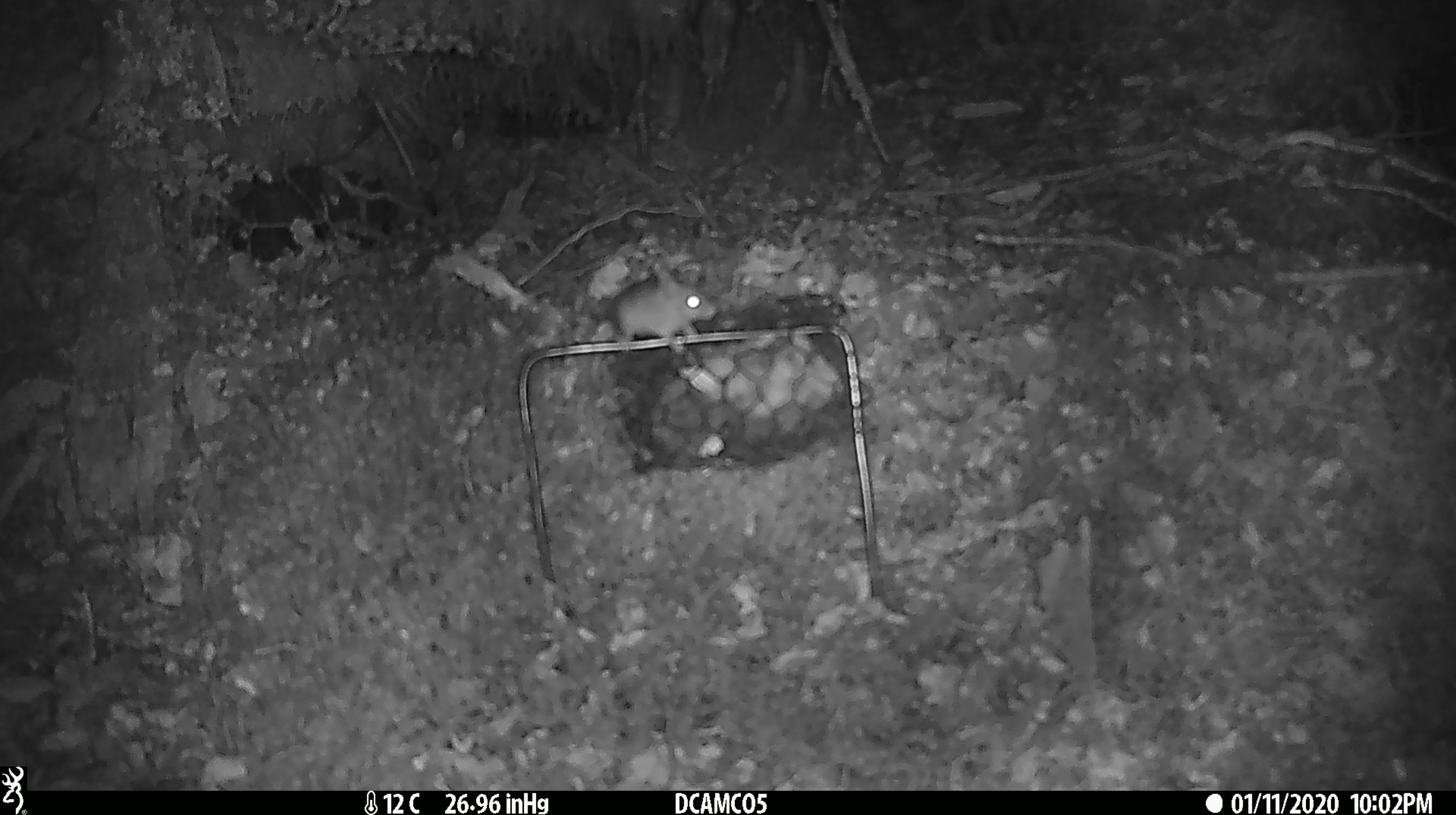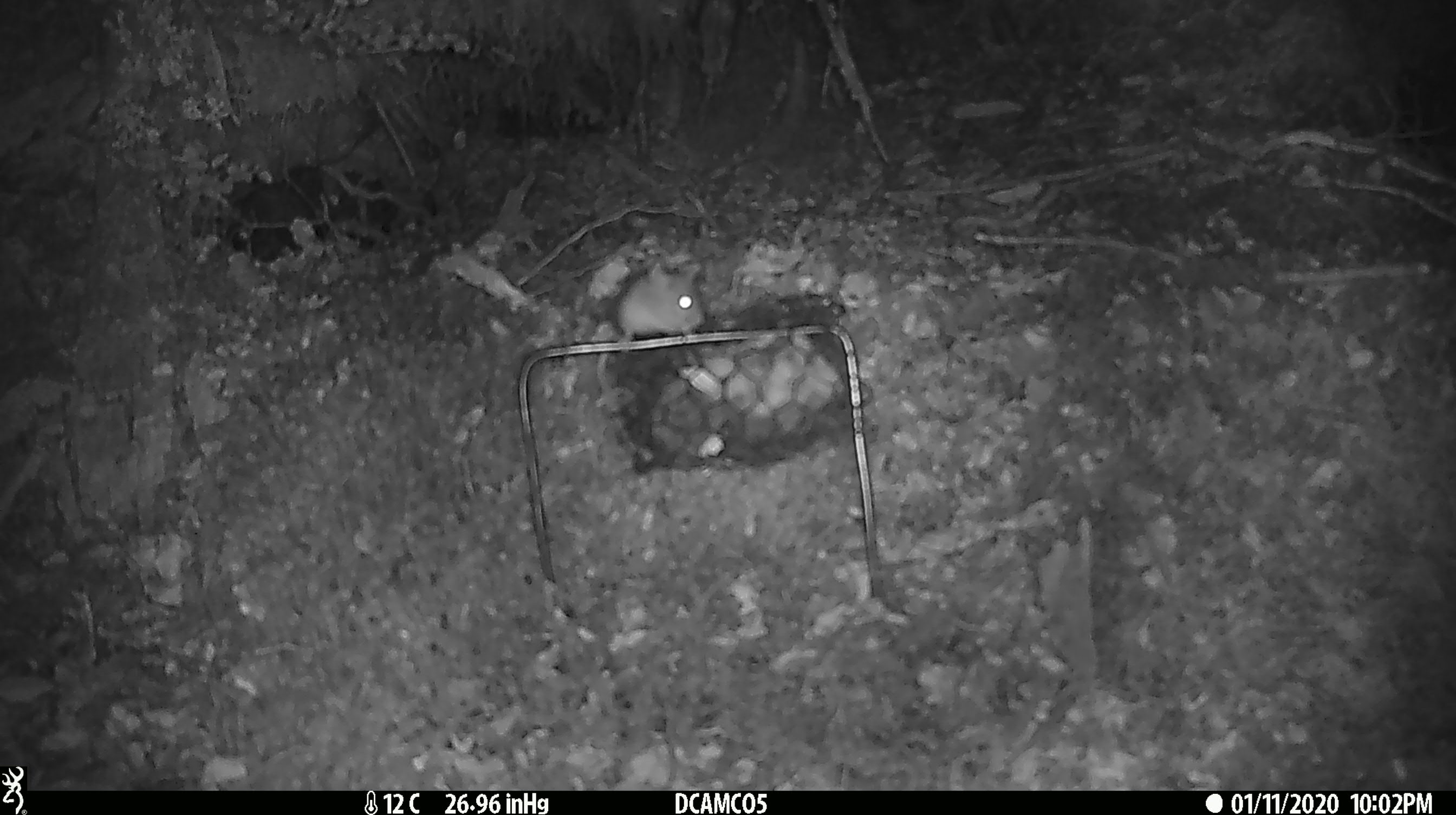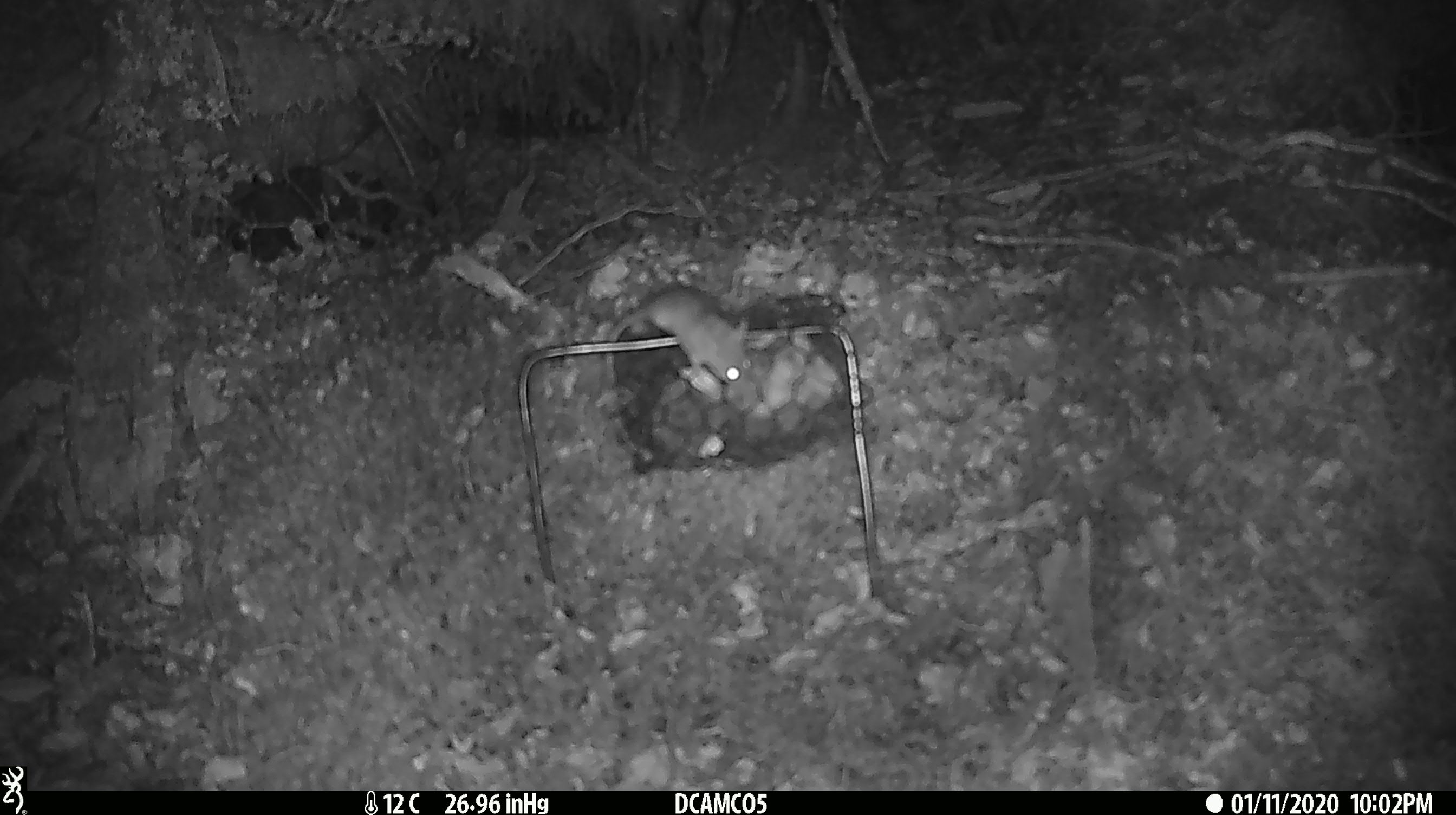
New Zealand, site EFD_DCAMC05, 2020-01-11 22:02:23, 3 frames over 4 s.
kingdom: Animalia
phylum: Chordata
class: Mammalia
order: Rodentia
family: Muridae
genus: Mus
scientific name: Mus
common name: mouse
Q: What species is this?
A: Mouse (Mus).